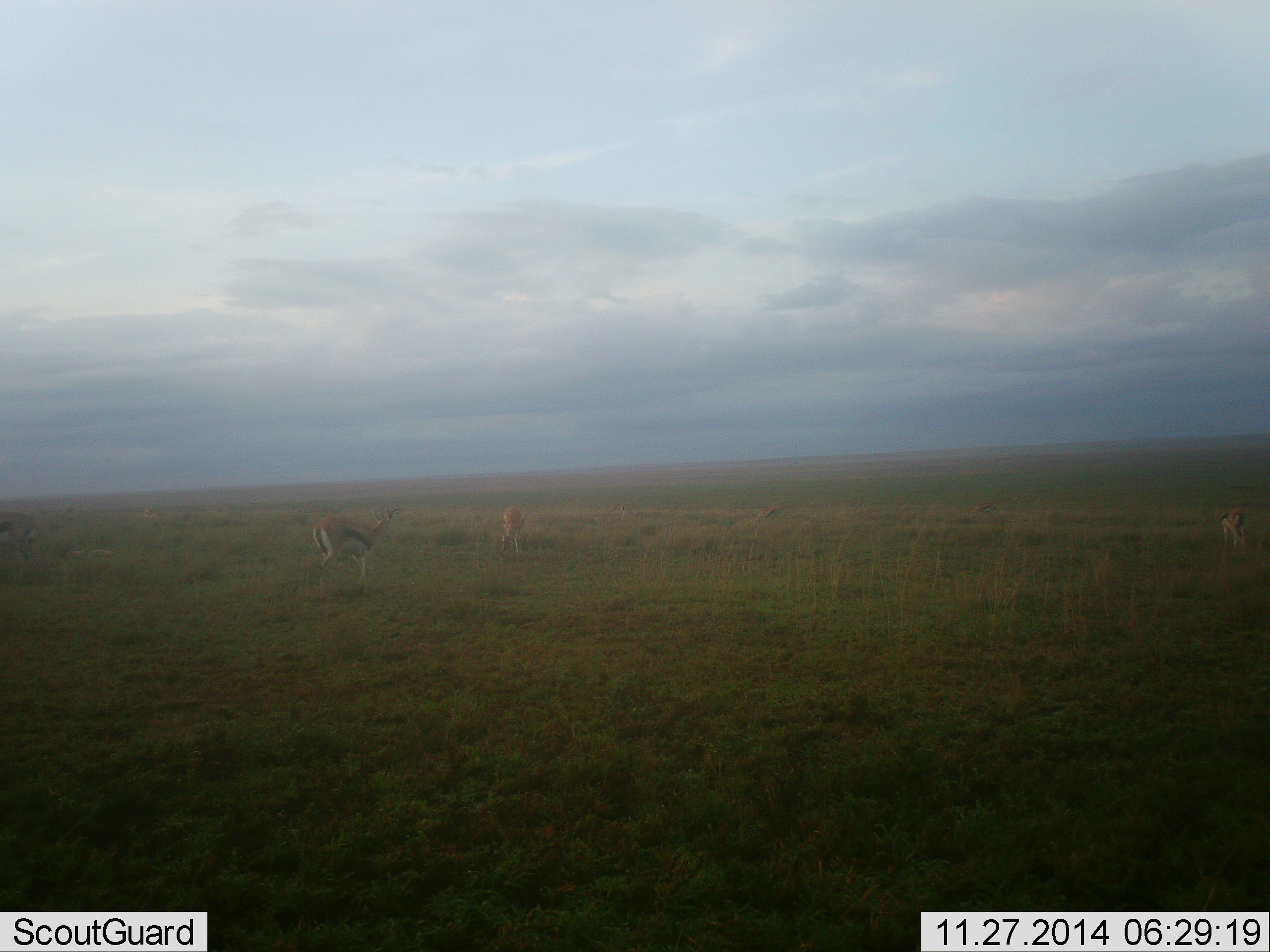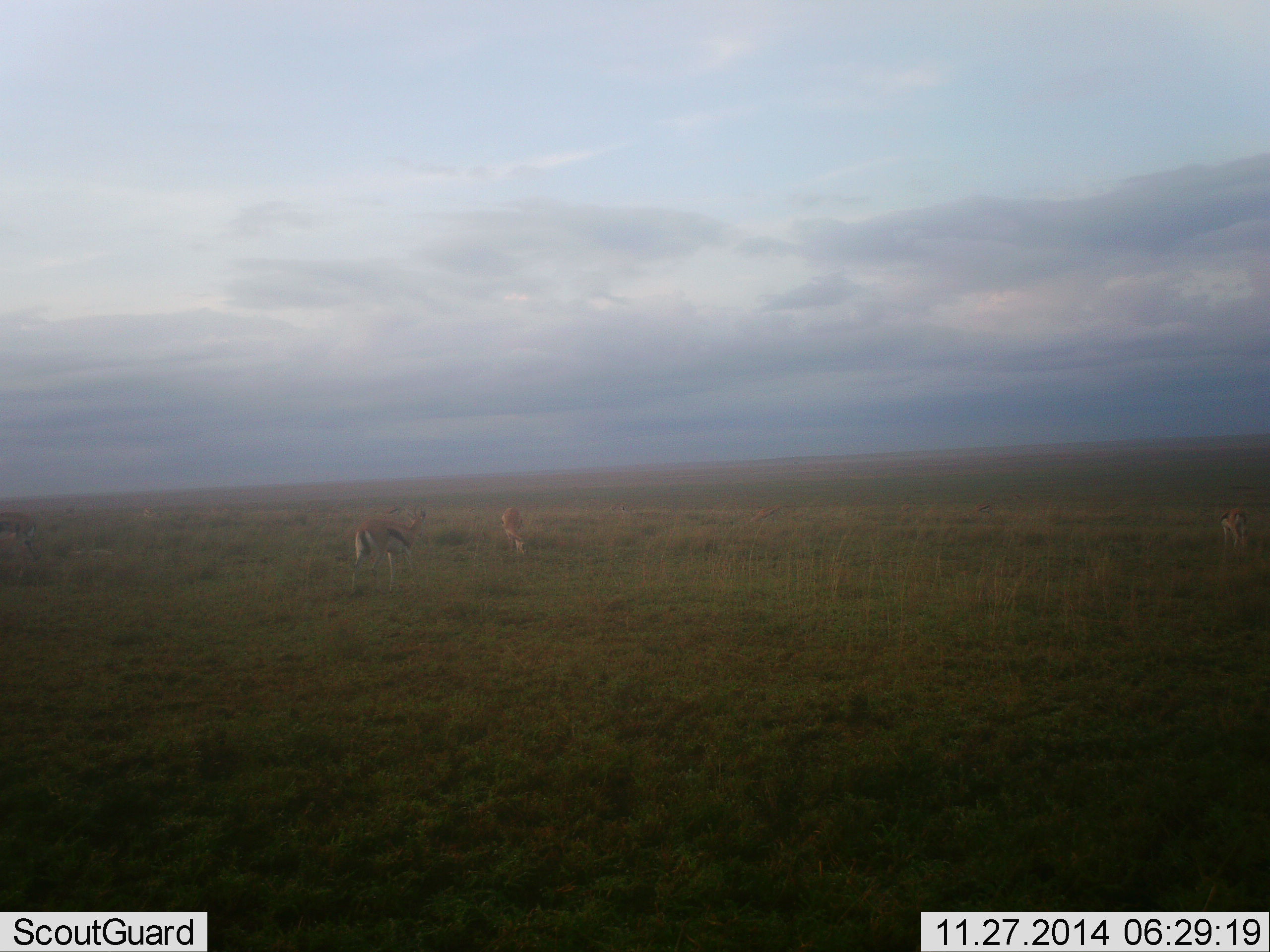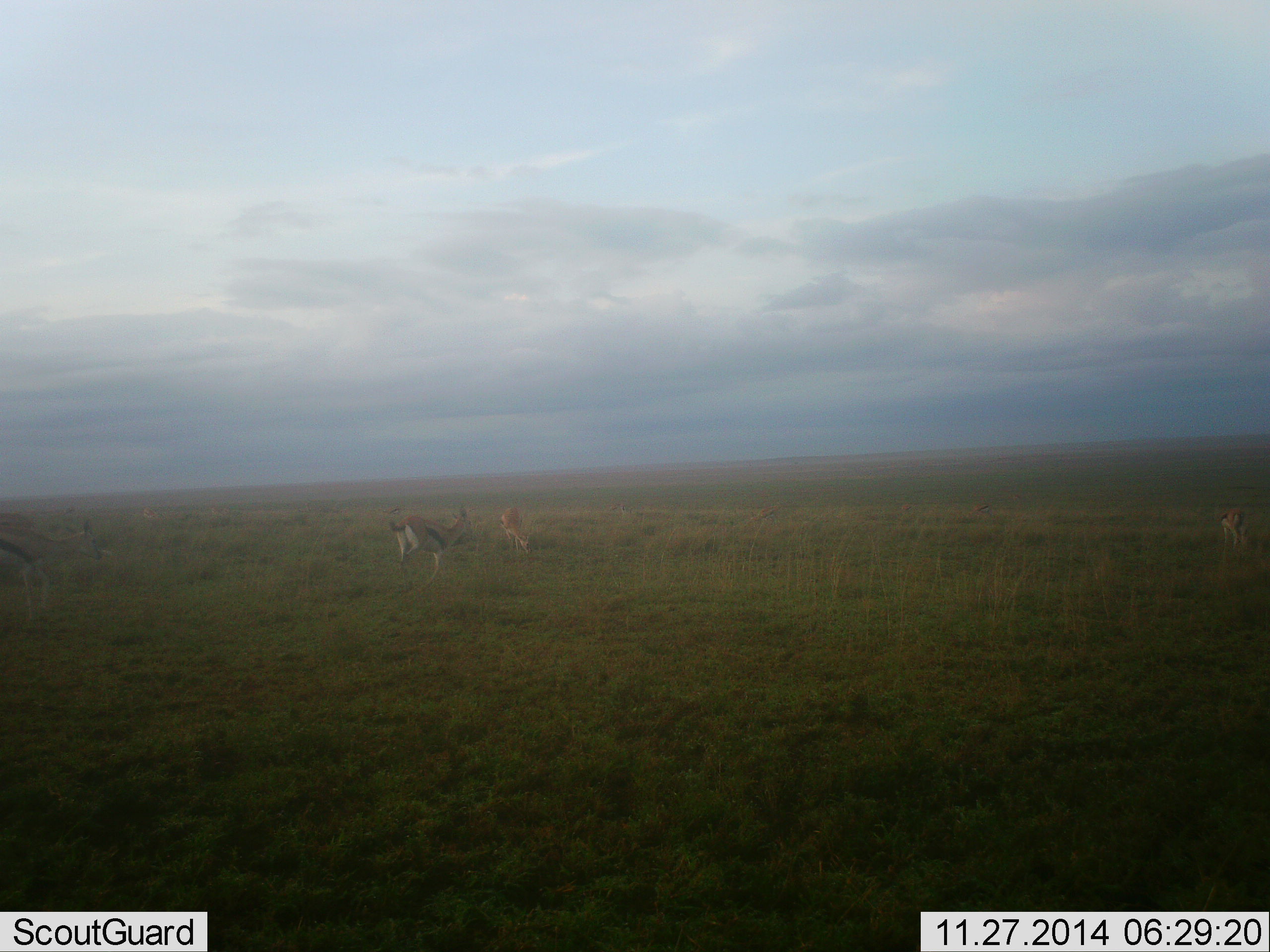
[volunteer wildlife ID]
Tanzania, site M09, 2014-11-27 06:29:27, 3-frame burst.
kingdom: Animalia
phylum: Chordata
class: Mammalia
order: Artiodactyla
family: Bovidae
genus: Eudorcas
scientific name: Eudorcas thomsonii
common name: thomson's gazelle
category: gazellethomsons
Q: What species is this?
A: Gazellethomsons (thomson's gazelle) (Eudorcas thomsonii).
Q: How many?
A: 4.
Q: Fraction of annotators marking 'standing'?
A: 70%.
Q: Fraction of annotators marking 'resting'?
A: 0%.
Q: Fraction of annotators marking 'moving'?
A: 80%.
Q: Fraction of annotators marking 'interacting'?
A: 0%.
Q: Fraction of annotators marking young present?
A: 0%.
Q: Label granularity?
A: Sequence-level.